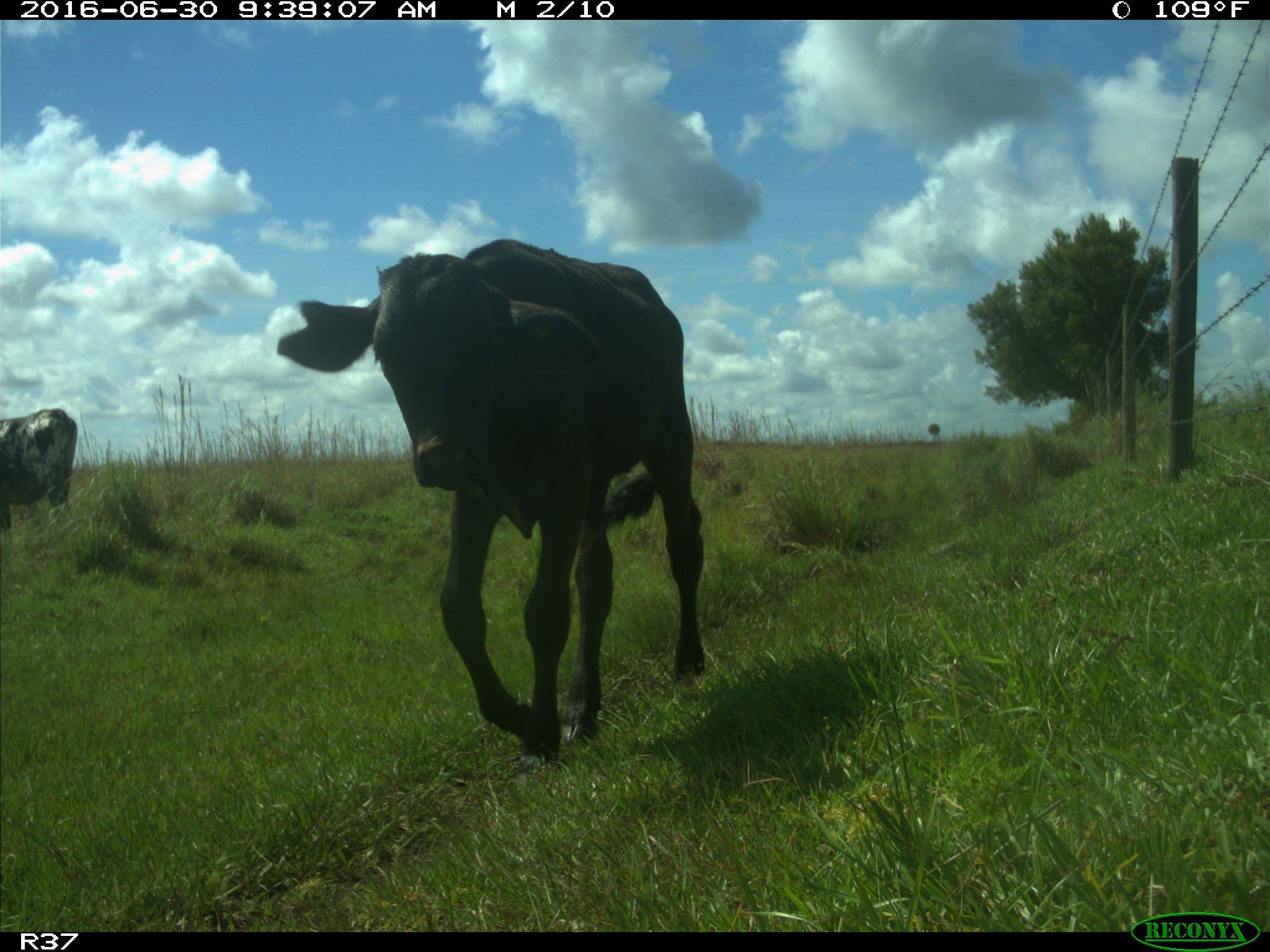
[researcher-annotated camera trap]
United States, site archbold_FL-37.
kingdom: Animalia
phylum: Chordata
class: Mammalia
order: Artiodactyla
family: Bovidae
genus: Bos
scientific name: Bos taurus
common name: domestic cow